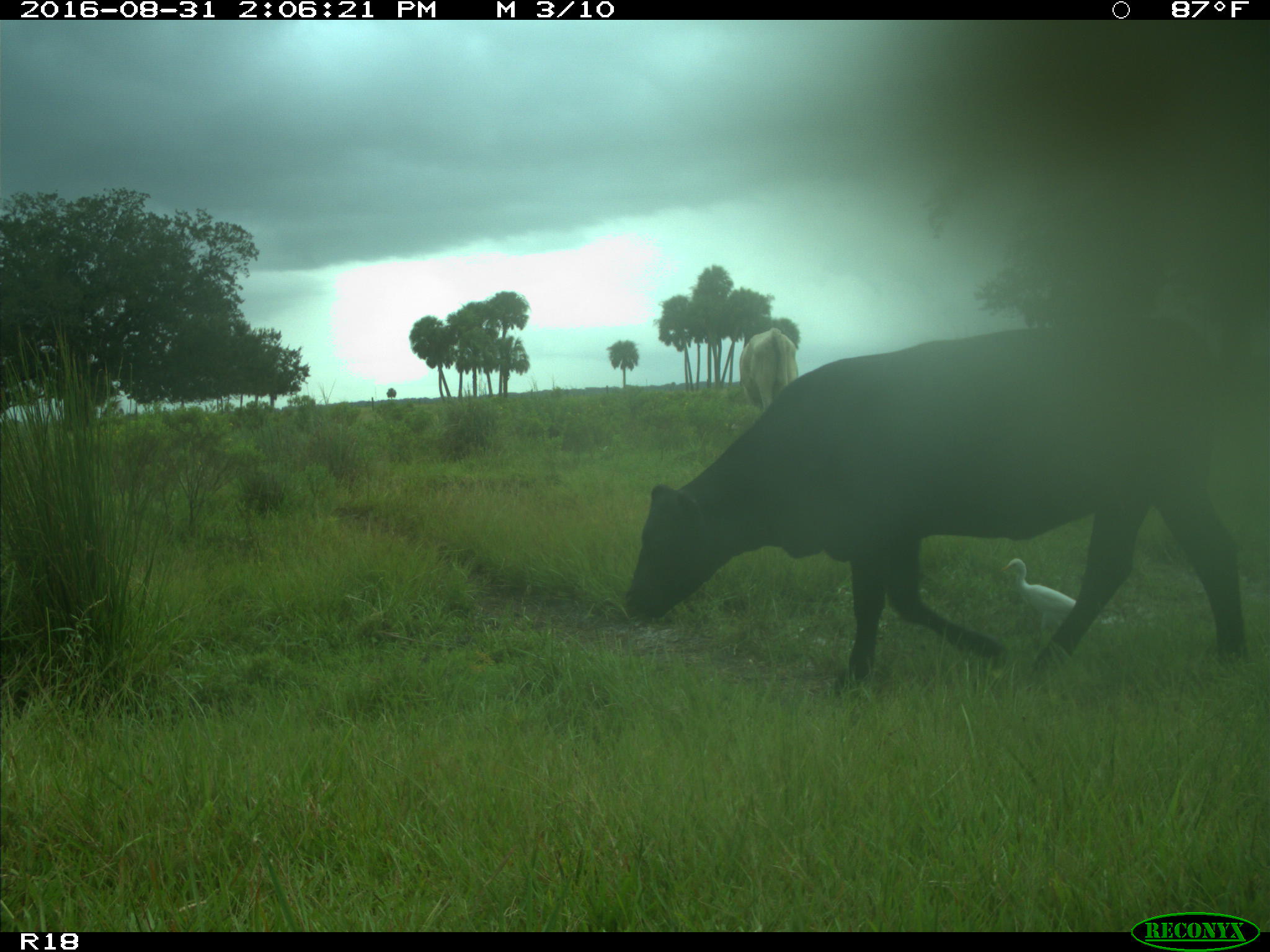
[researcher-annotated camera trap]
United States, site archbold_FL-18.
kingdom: Animalia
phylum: Chordata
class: Mammalia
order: Artiodactyla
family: Bovidae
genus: Bos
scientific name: Bos taurus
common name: domestic cow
Bos taurus (domestic cow).